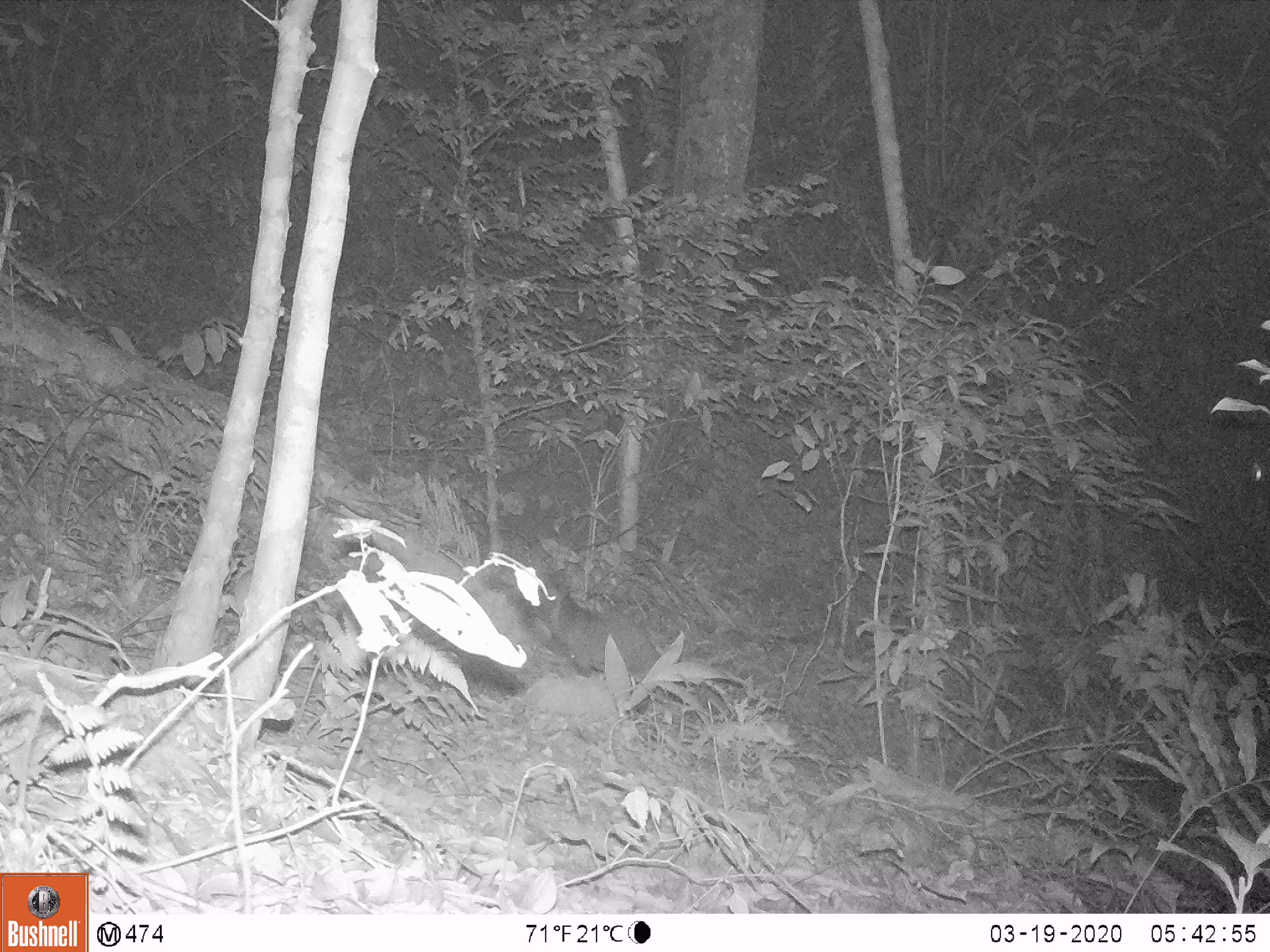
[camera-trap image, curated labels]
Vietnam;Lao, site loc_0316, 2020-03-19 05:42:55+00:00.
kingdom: Animalia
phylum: Chordata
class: Mammalia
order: Carnivora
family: Mustelidae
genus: Melogale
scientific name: Melogale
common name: ferret badger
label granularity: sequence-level